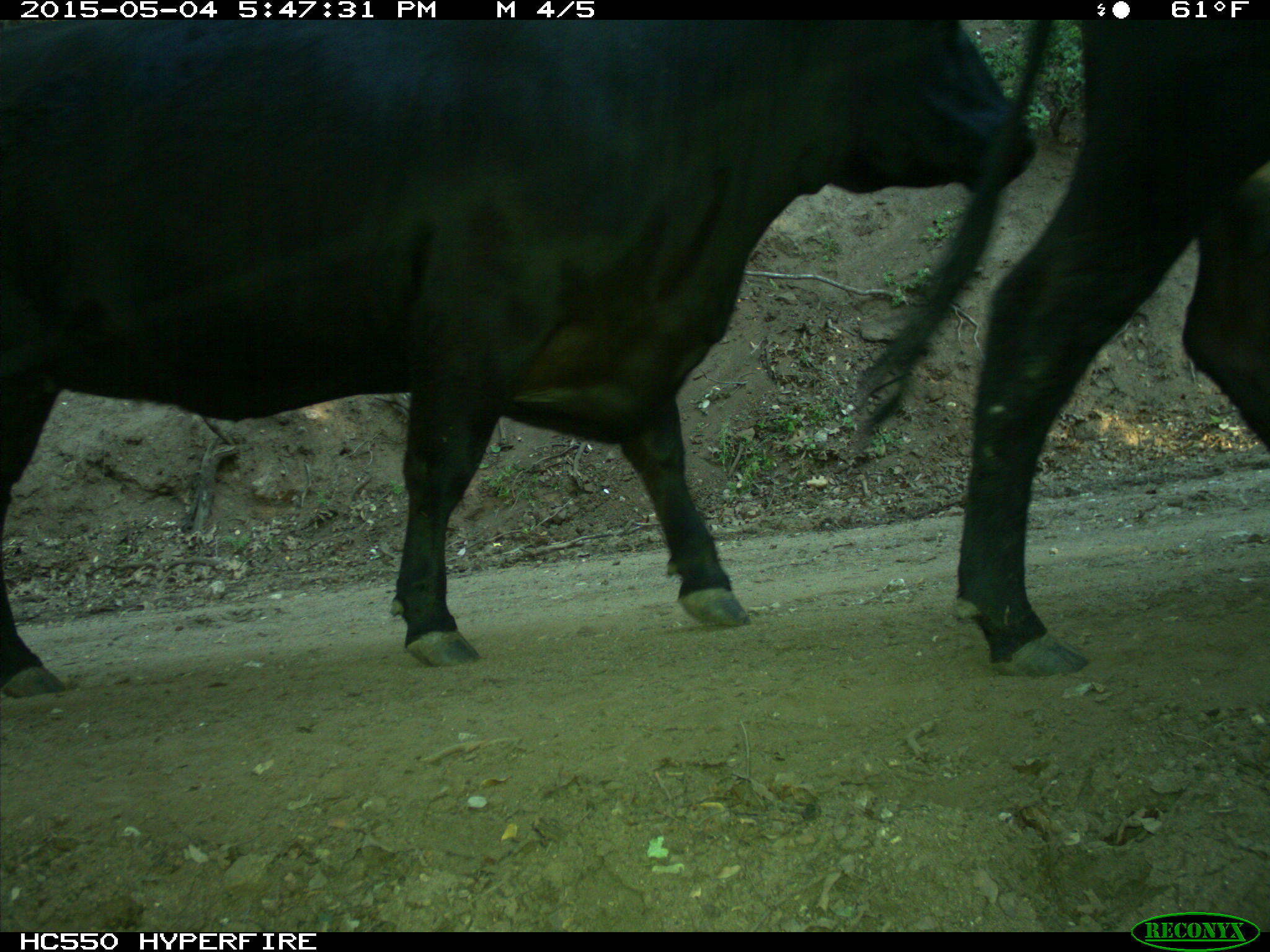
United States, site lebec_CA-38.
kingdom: Animalia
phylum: Chordata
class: Mammalia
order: Artiodactyla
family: Bovidae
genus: Bos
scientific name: Bos taurus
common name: domestic cow